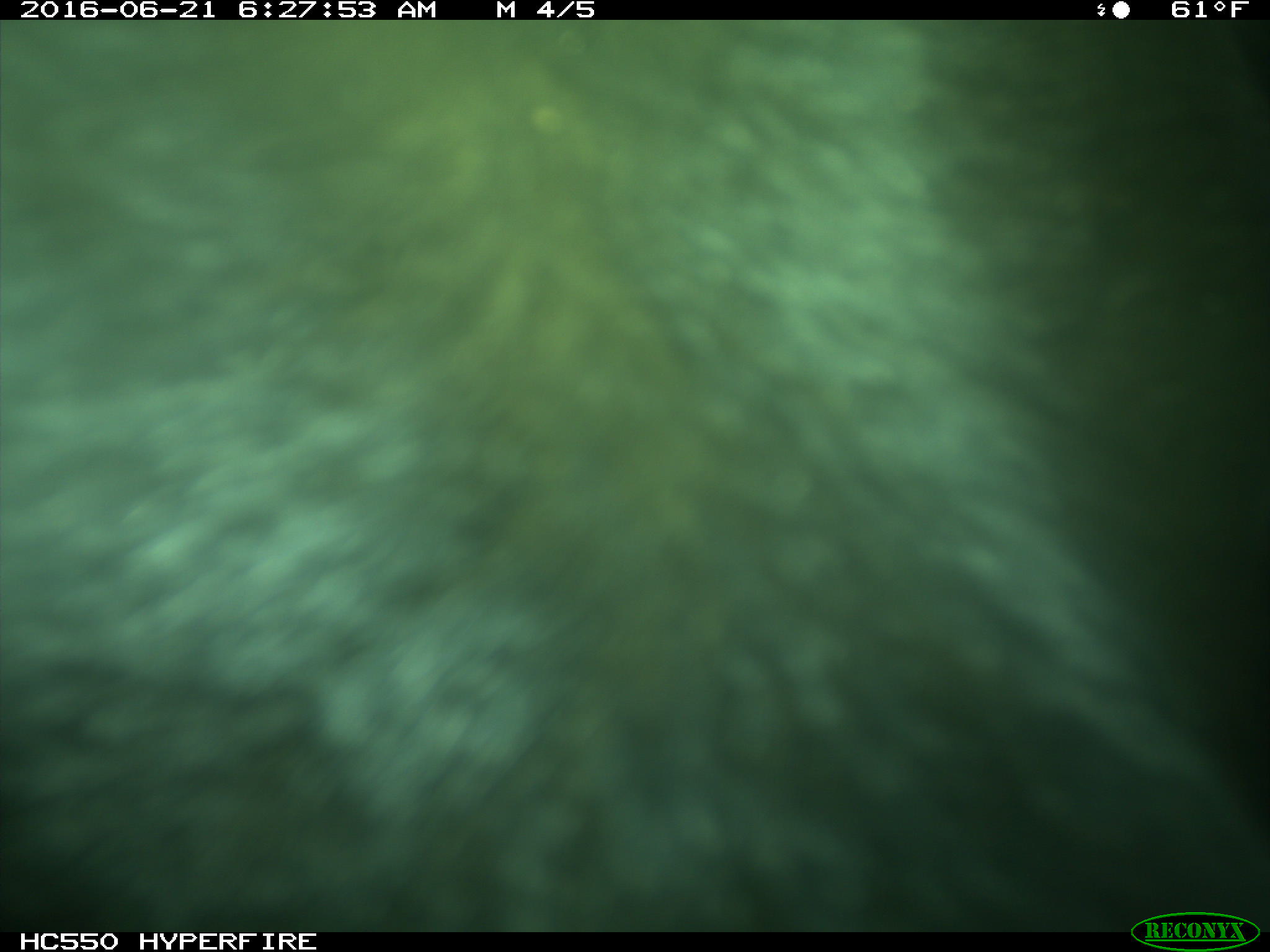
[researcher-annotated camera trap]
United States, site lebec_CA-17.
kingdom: Animalia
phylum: Chordata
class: Mammalia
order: Artiodactyla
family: Bovidae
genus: Bos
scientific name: Bos taurus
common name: domestic cow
Bos taurus (domestic cow).